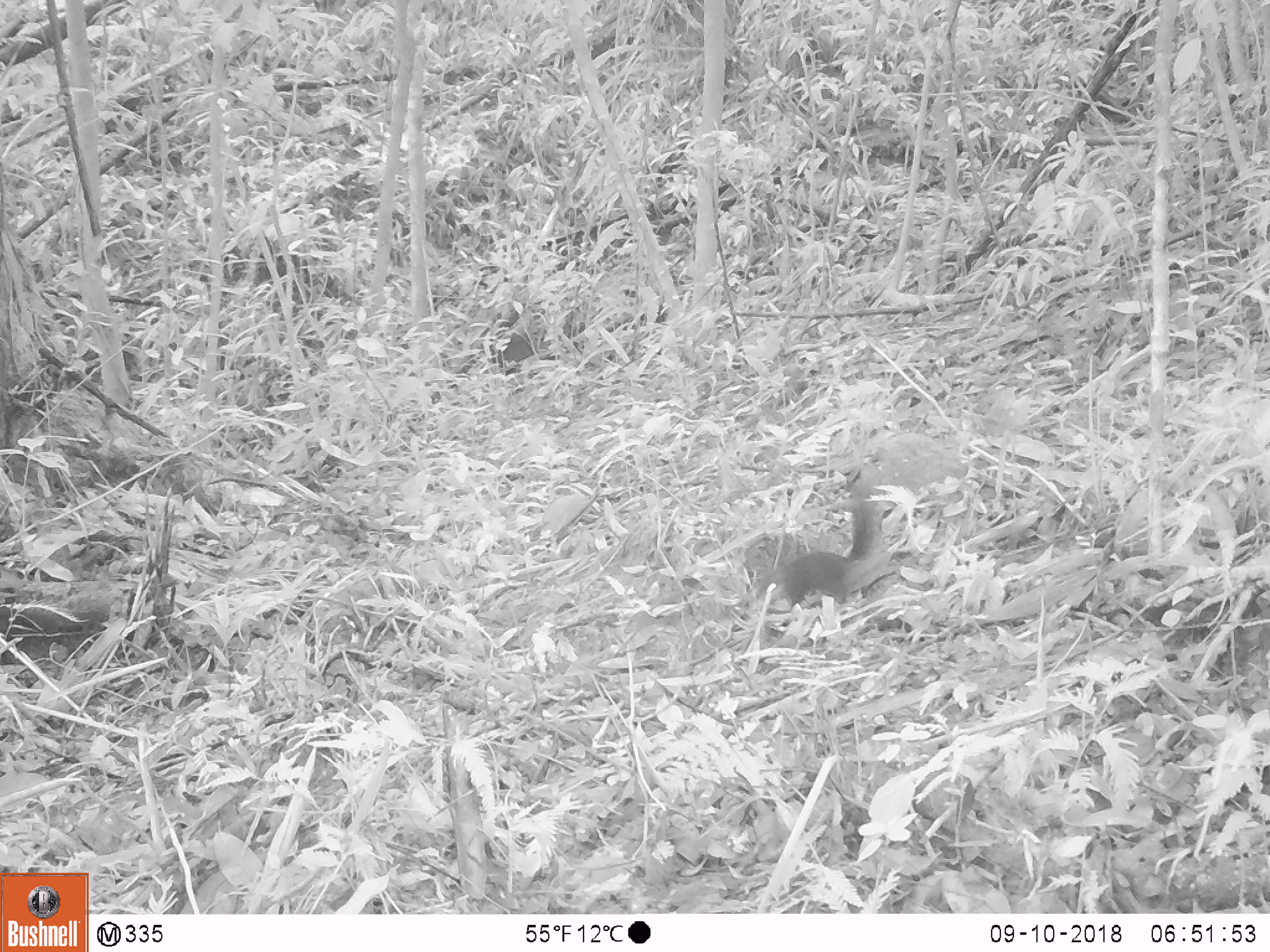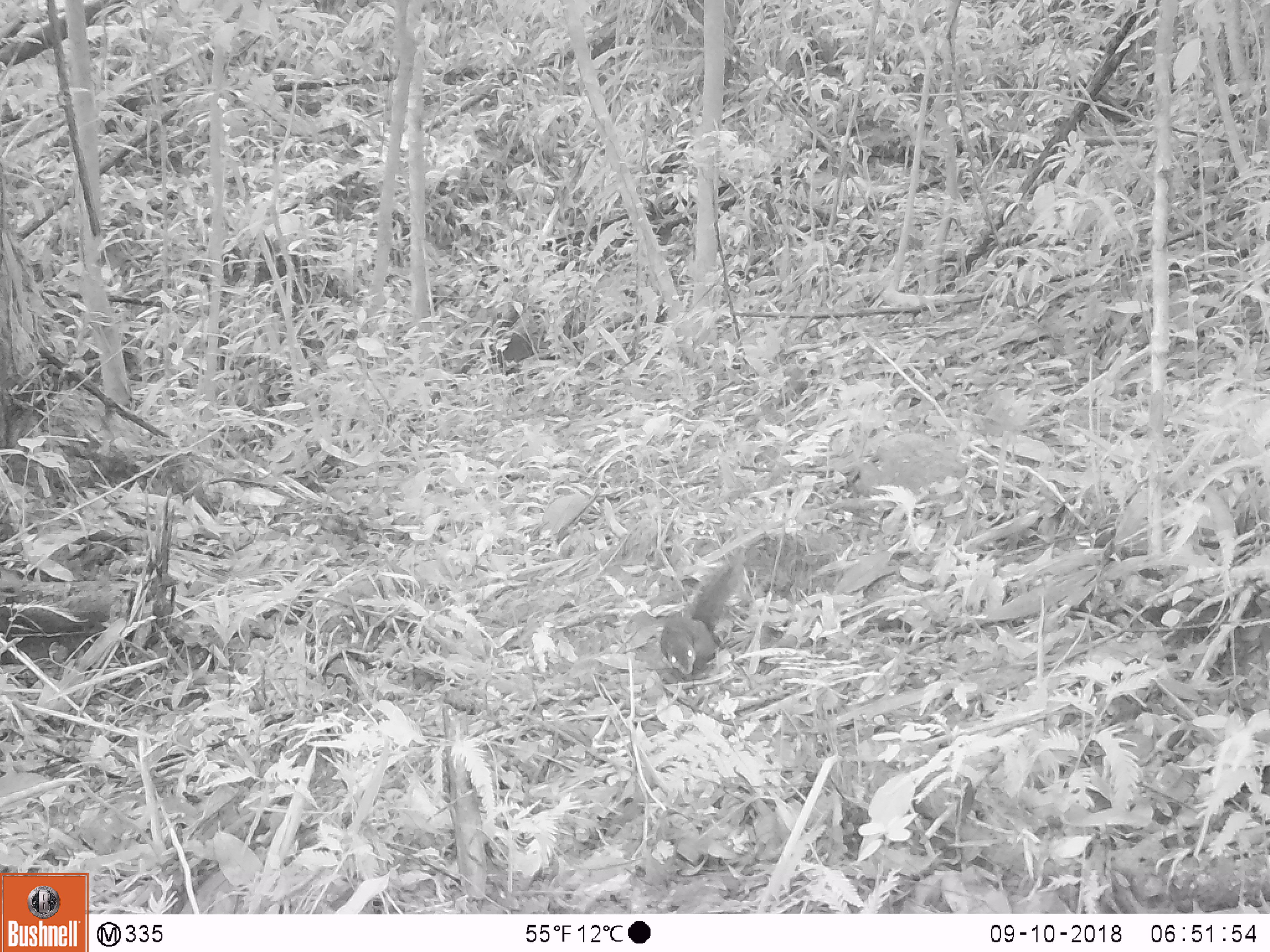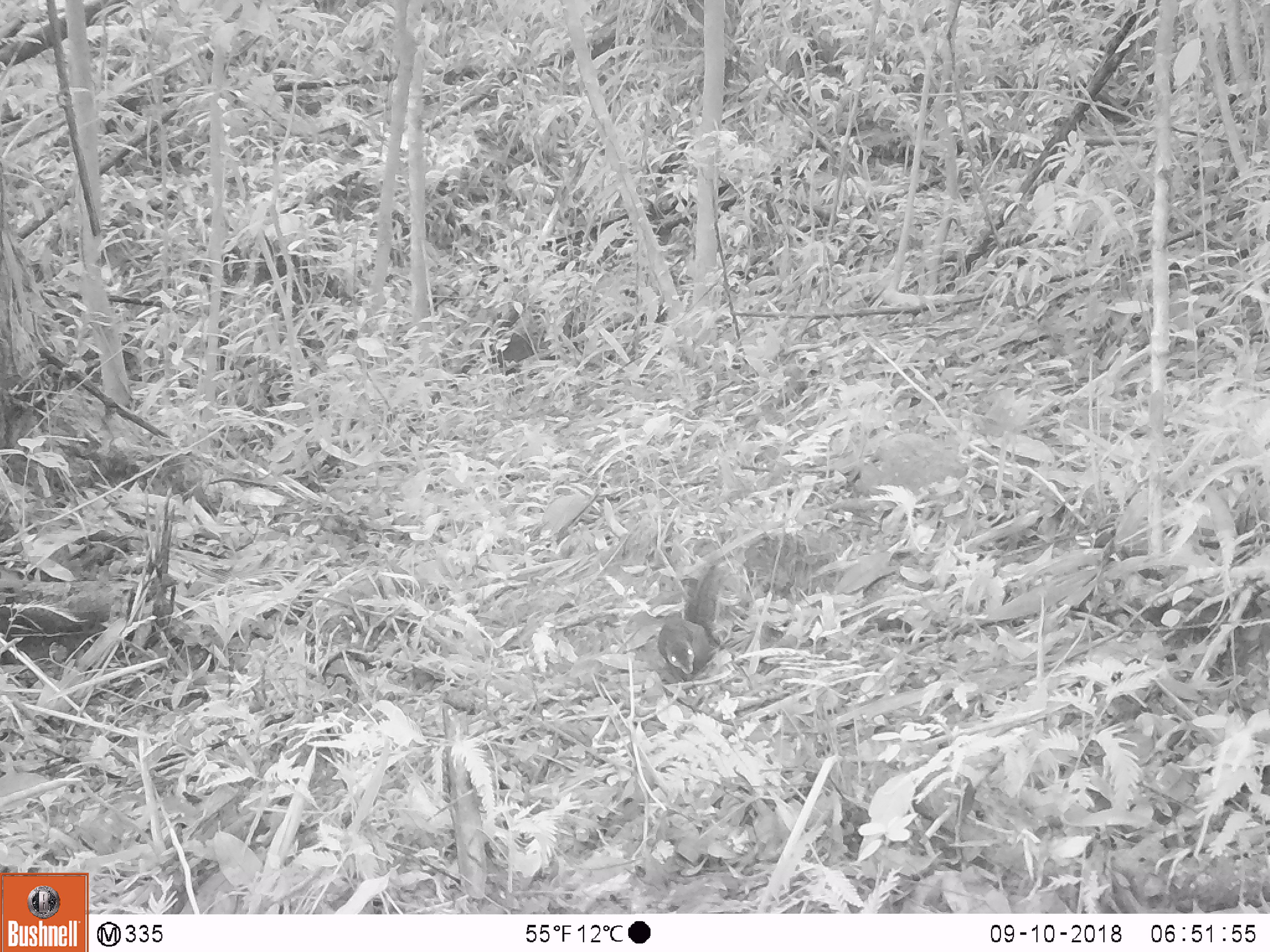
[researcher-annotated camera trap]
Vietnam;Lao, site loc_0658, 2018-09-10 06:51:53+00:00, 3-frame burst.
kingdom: Animalia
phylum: Chordata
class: Mammalia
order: Rodentia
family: Sciuridae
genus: Dremomys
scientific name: Dremomys rufigenis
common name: red-cheeked squirrel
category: red cheeked squirrel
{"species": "red cheeked squirrel (red-cheeked squirrel) (Dremomys rufigenis)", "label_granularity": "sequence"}